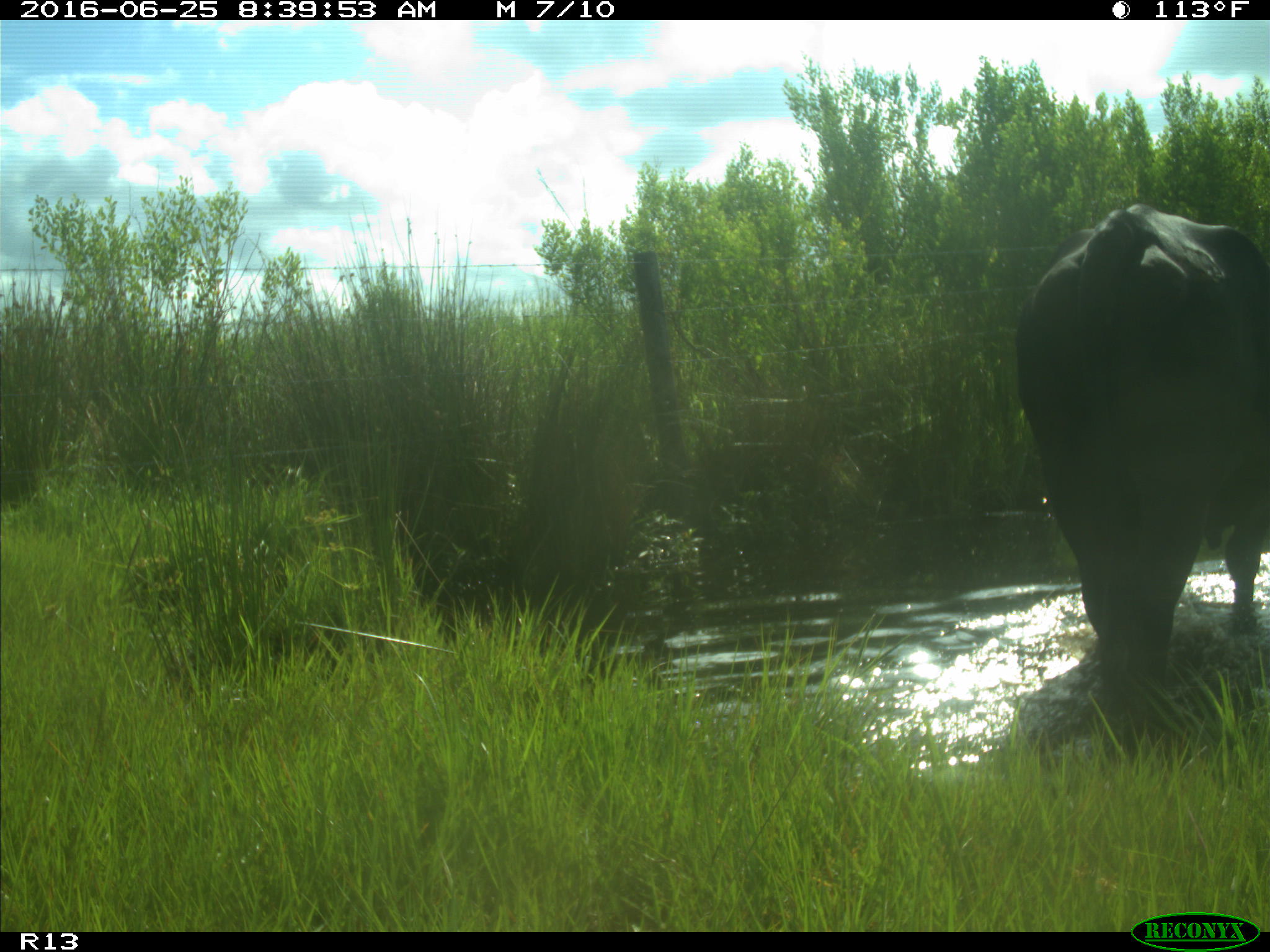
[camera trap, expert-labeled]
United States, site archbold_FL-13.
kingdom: Animalia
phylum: Chordata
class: Mammalia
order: Artiodactyla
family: Bovidae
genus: Bos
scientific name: Bos taurus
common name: domestic cow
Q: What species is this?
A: Bos taurus (domestic cow).